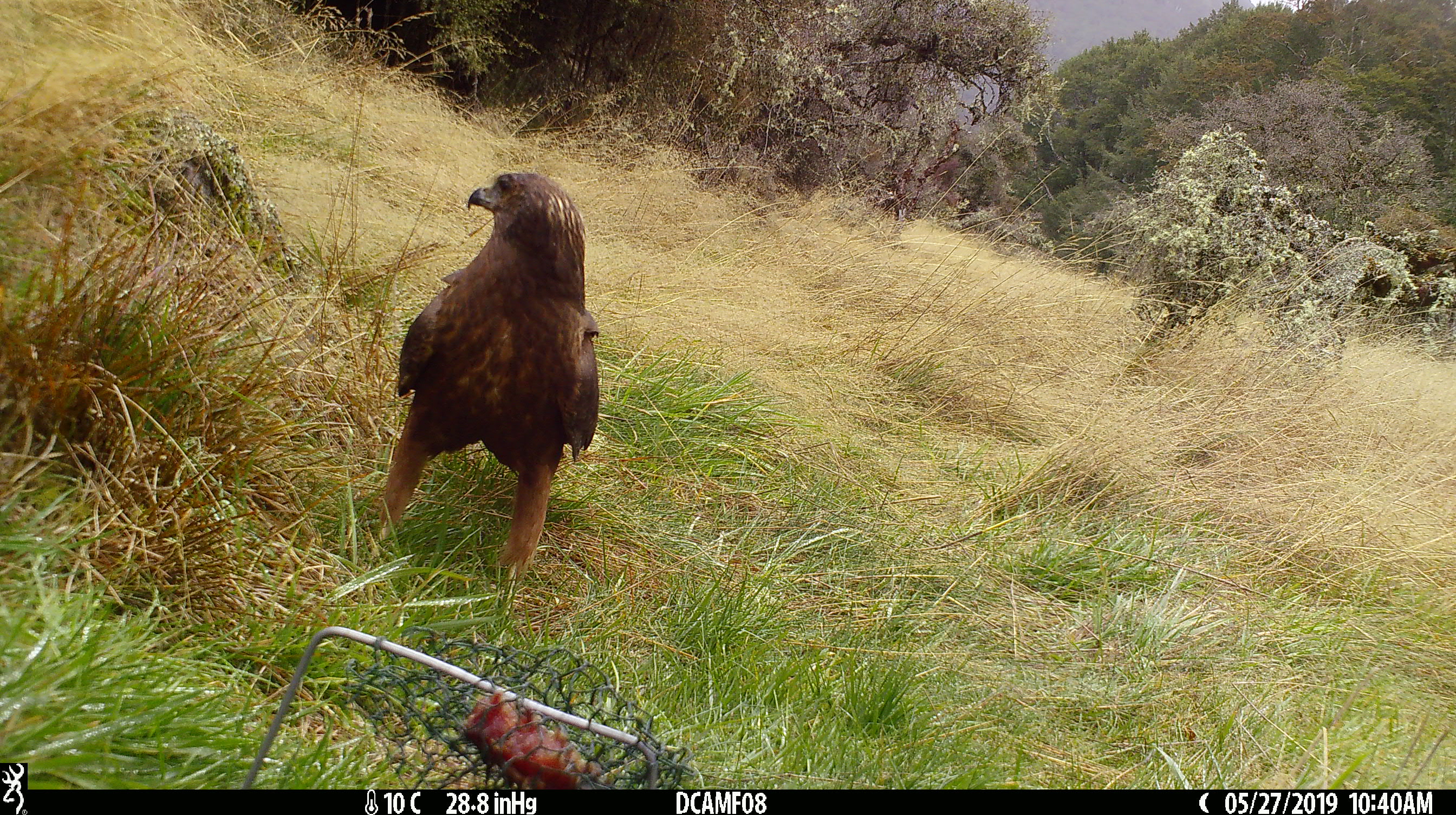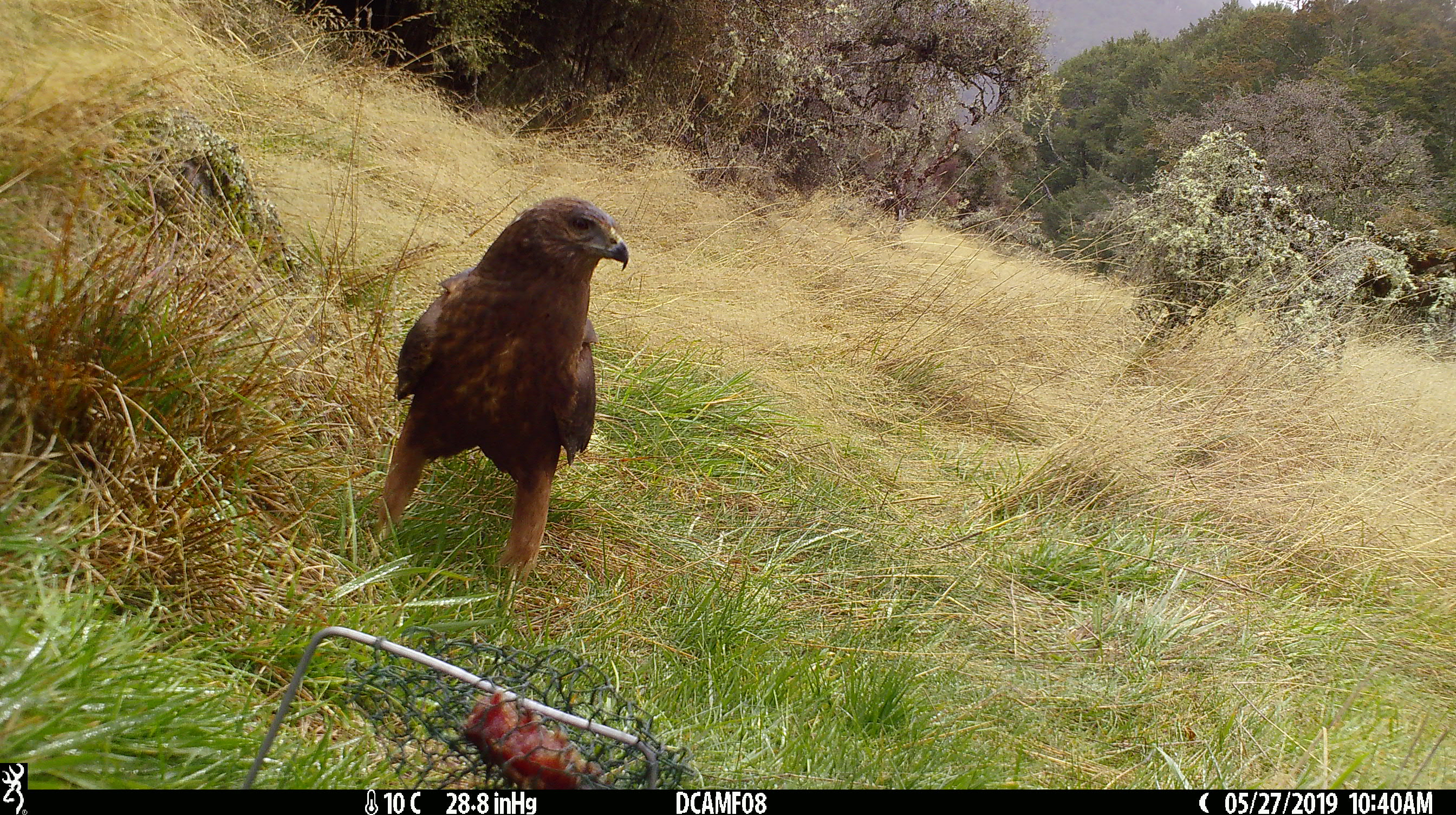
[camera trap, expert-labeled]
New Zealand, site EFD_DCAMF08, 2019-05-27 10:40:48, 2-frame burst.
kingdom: Animalia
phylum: Chordata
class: Aves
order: Accipitriformes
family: Accipitridae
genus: Circus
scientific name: Circus approximans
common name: swamp harrier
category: harrier